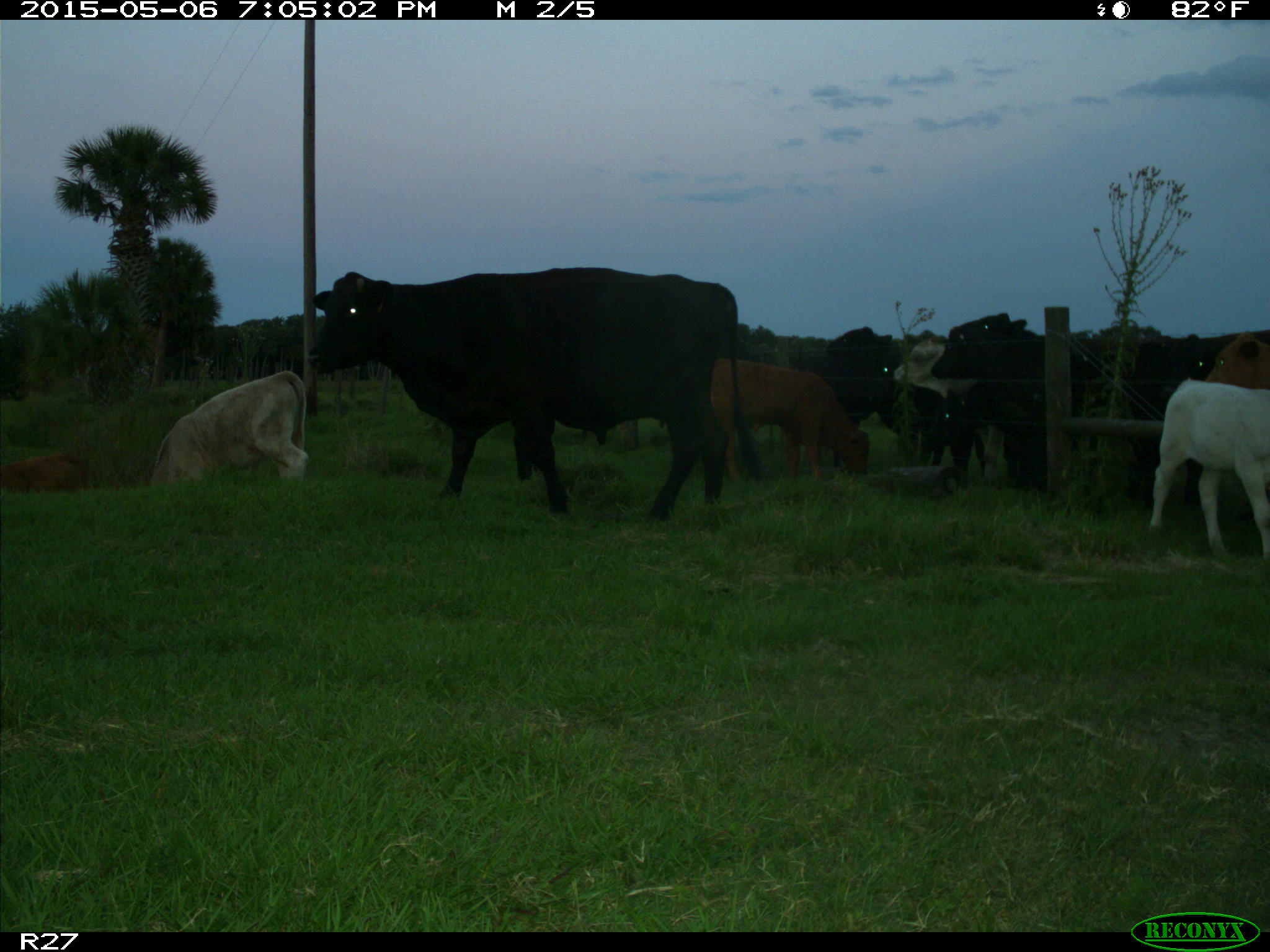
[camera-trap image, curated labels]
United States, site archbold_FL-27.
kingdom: Animalia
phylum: Chordata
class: Mammalia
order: Artiodactyla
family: Bovidae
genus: Bos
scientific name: Bos taurus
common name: domestic cow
Bos taurus (domestic cow).